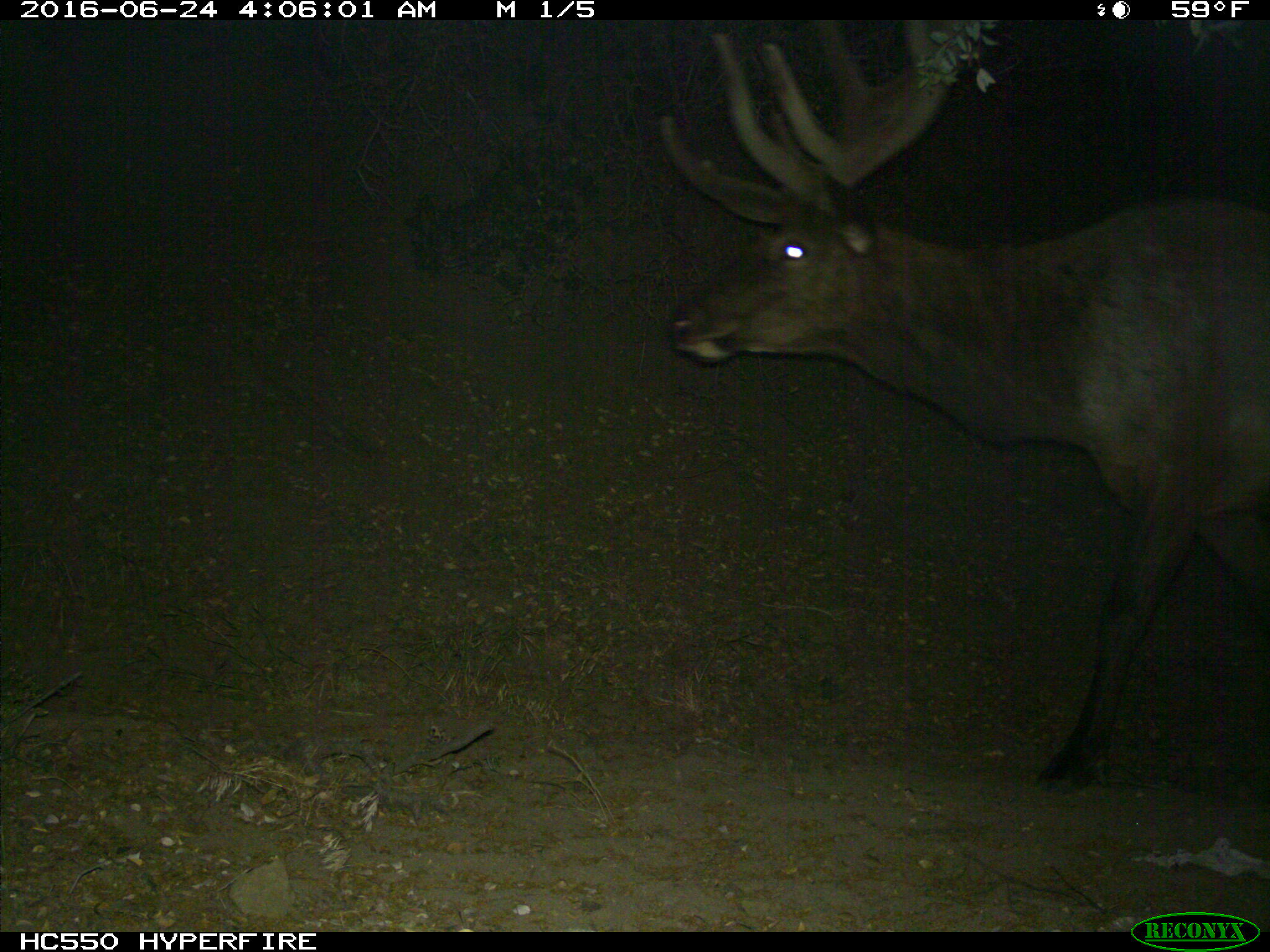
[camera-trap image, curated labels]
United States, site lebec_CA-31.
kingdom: Animalia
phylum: Chordata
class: Mammalia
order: Artiodactyla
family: Cervidae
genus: Cervus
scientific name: Cervus canadensis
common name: elk